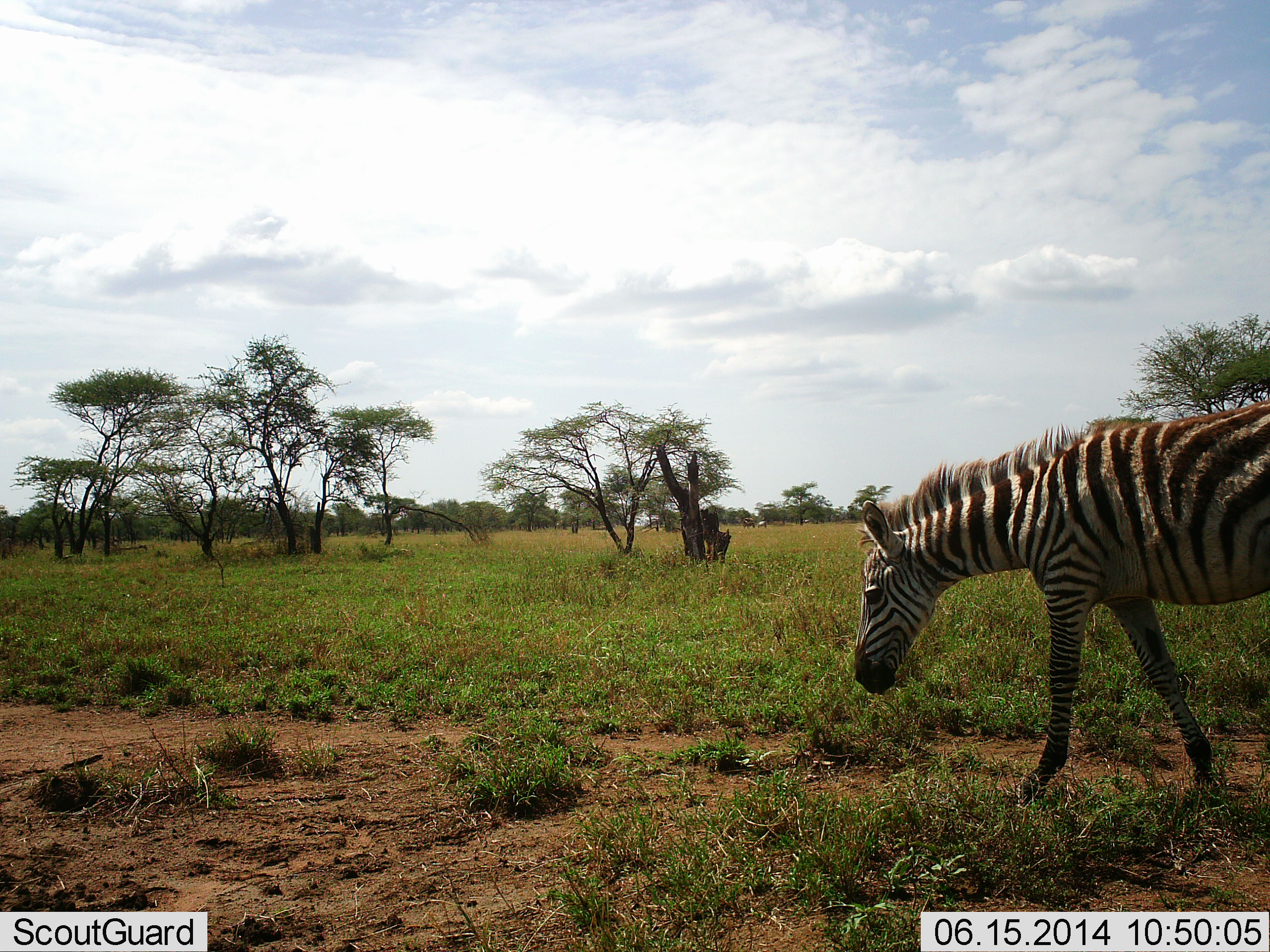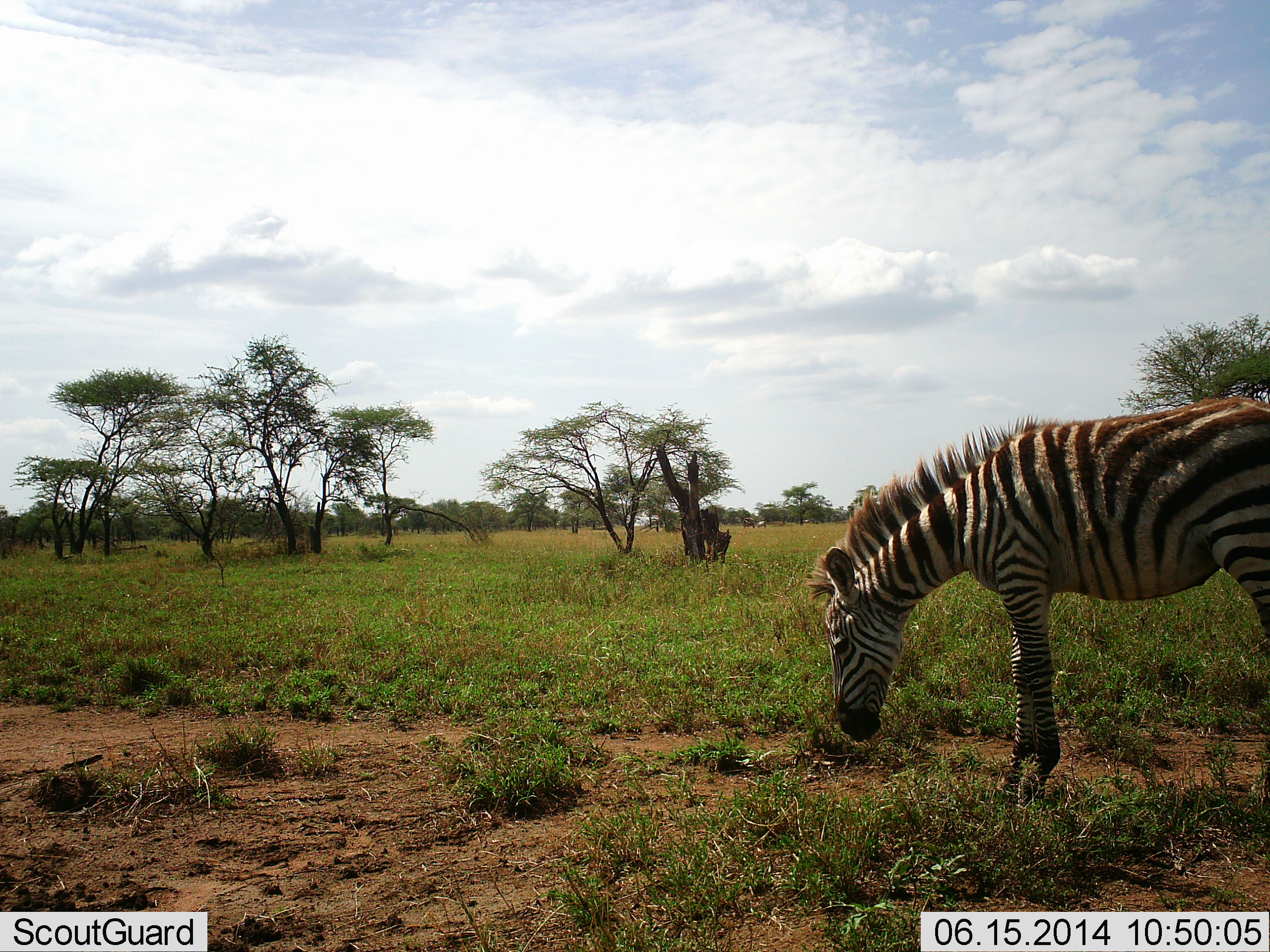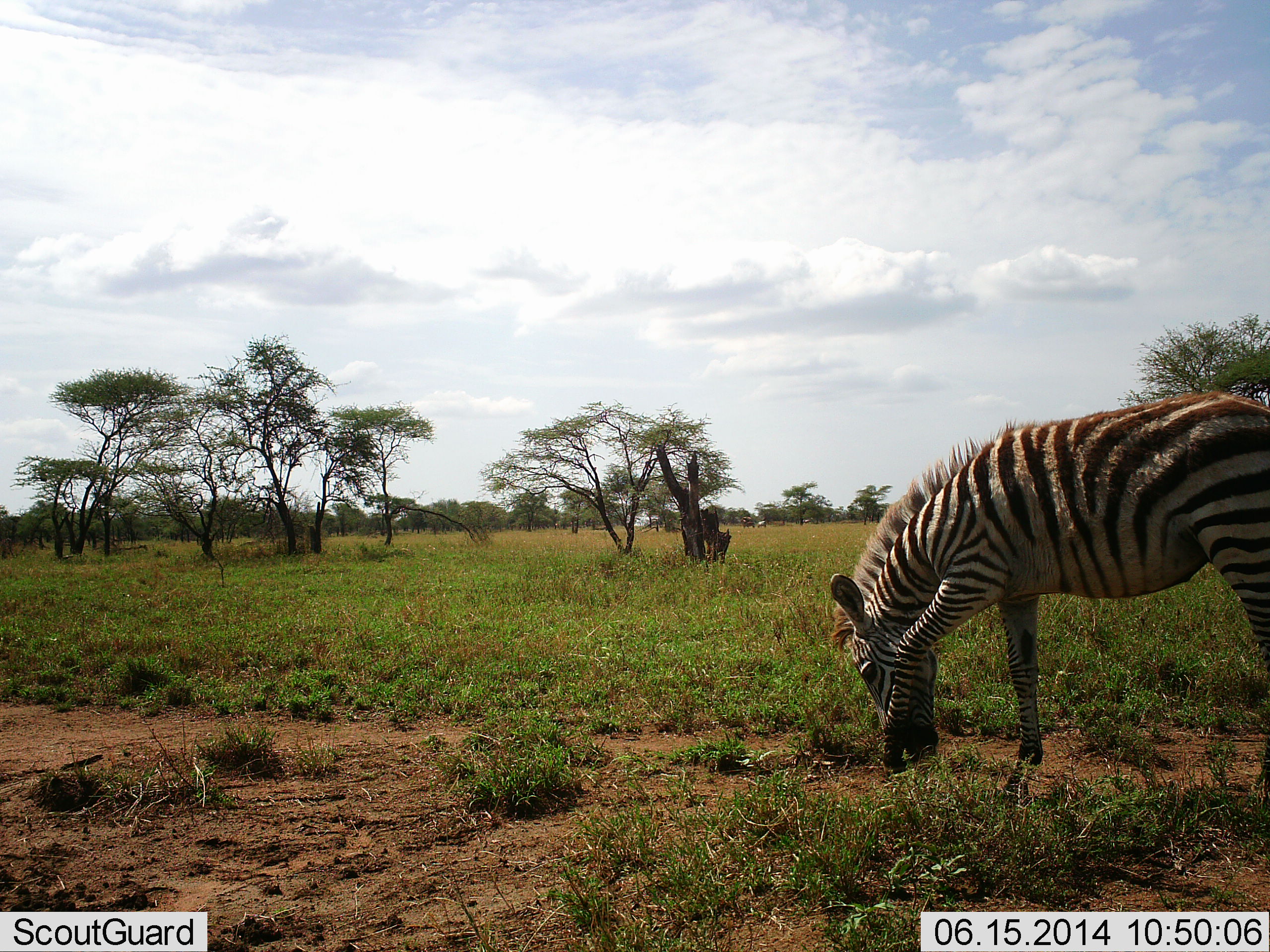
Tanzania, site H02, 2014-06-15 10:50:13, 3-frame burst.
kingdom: Animalia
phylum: Chordata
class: Mammalia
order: Perissodactyla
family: Equidae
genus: Equus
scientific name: Equus quagga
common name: plains zebra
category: zebra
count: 1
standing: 20%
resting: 0%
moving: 20%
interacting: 0%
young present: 0%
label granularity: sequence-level